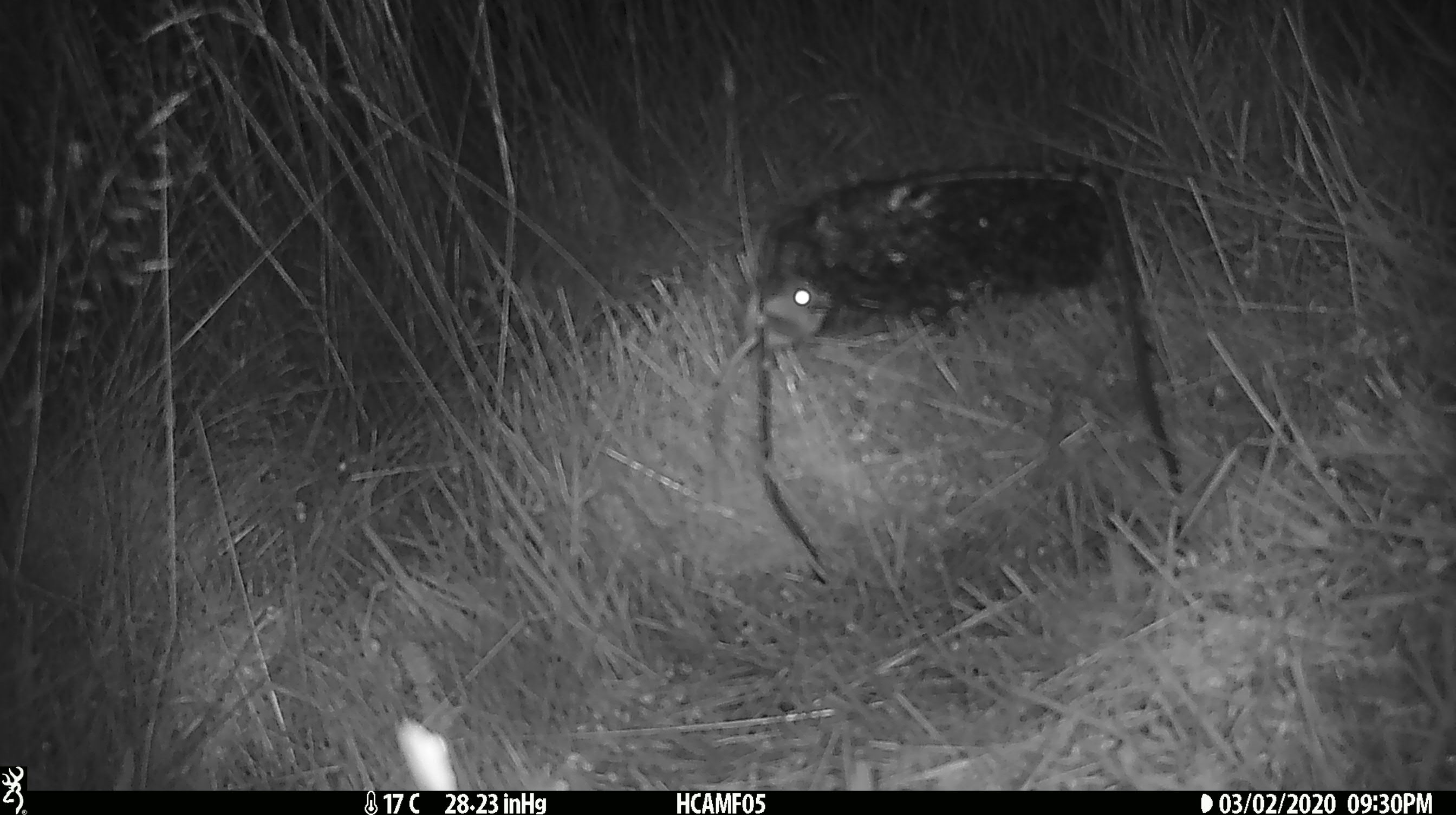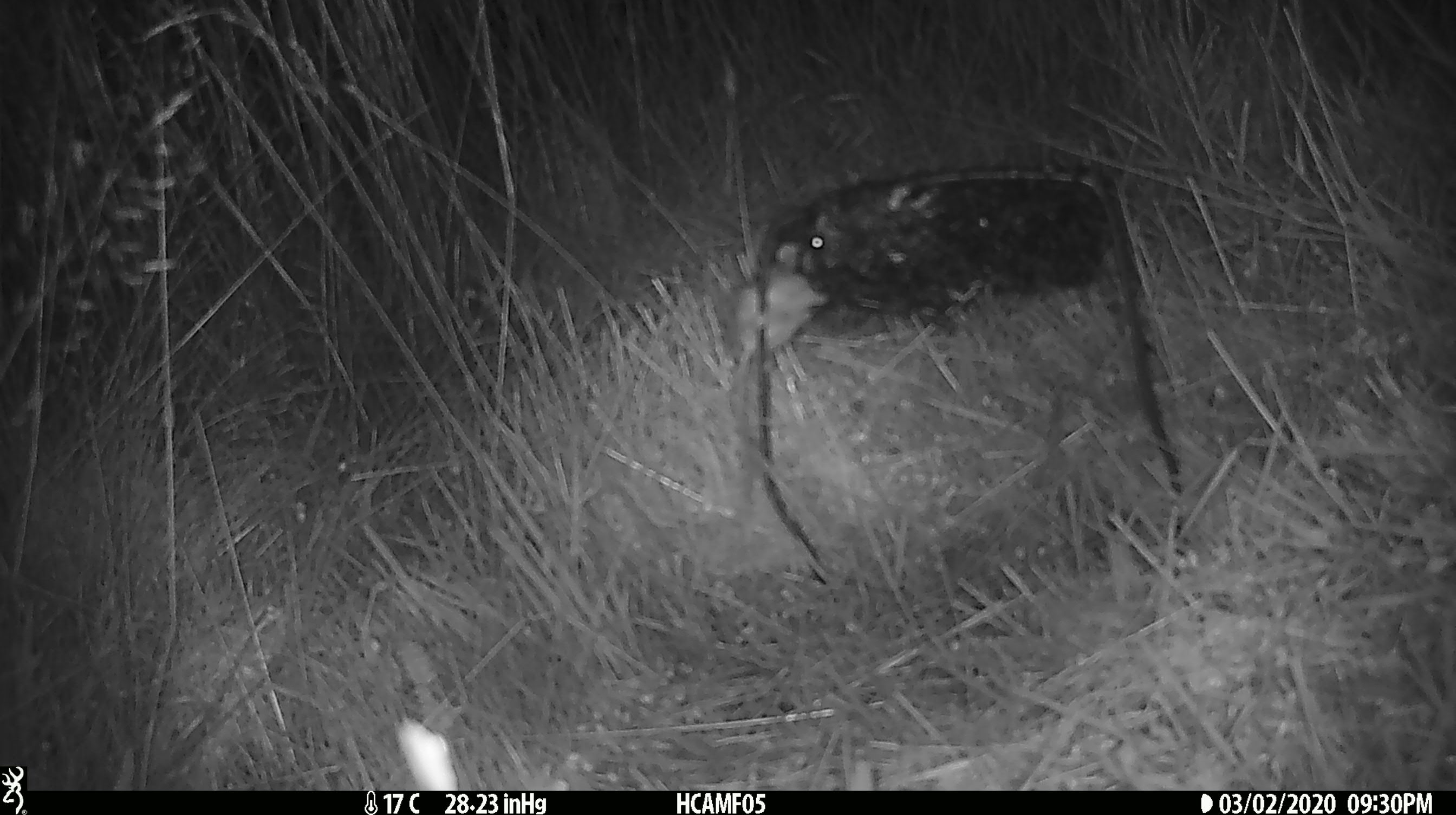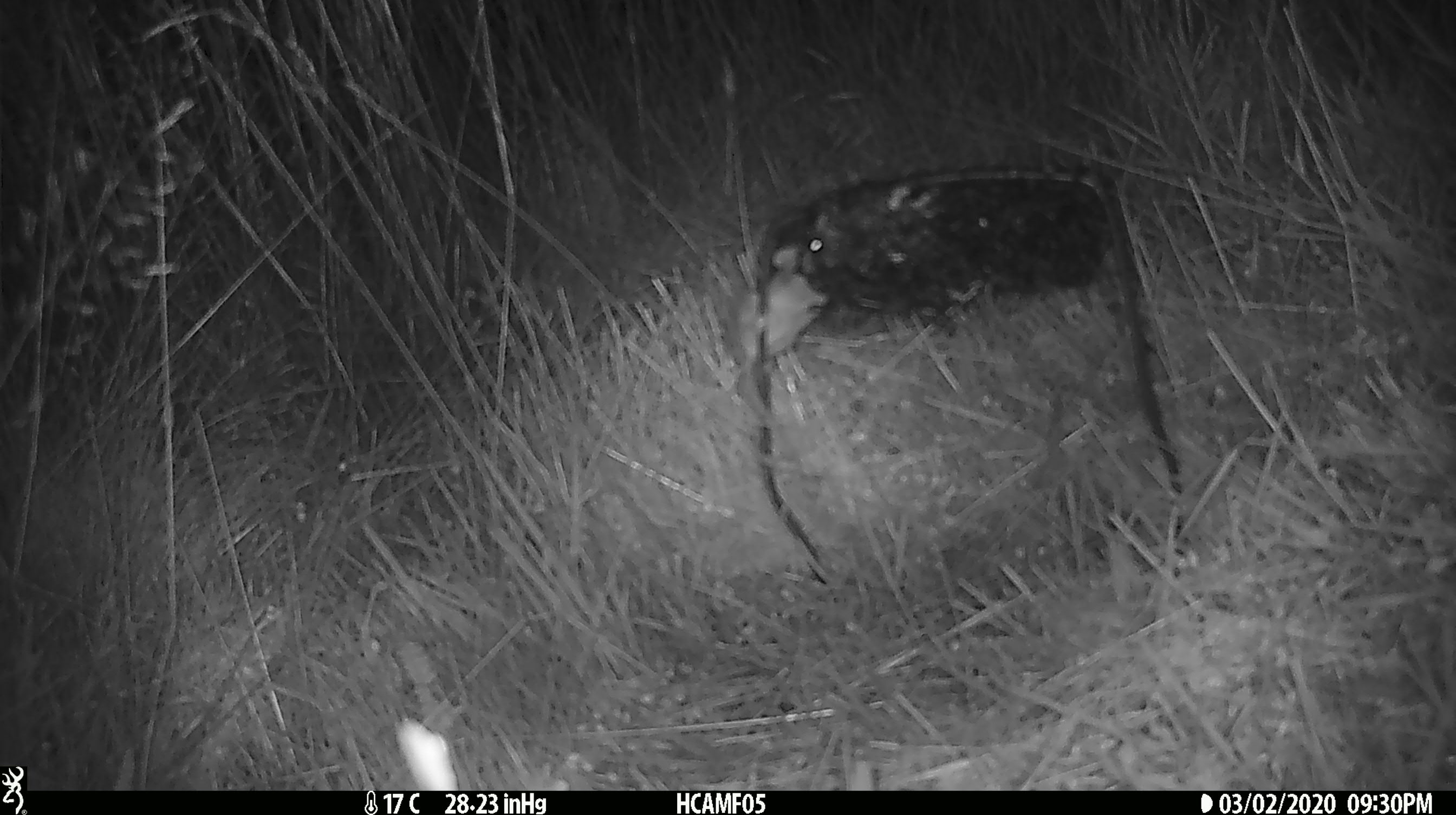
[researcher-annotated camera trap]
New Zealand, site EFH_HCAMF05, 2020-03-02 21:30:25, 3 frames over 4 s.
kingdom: Animalia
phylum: Chordata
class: Mammalia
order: Rodentia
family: Muridae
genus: Mus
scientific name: Mus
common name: mouse